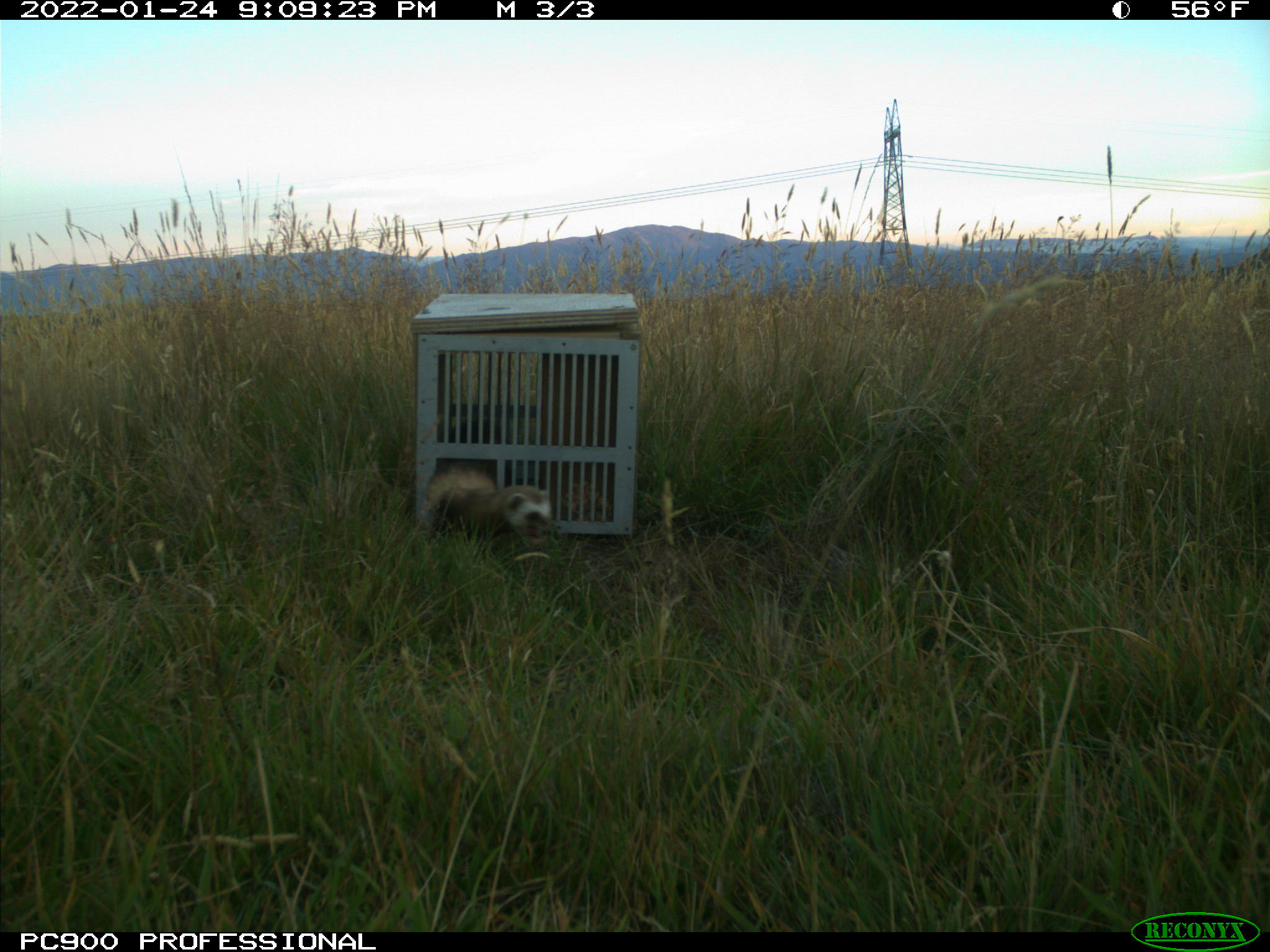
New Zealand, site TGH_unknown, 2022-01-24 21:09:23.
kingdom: Animalia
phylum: Chordata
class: Mammalia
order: Carnivora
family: Mustelidae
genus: Mustela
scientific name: Mustela furo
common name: ferret